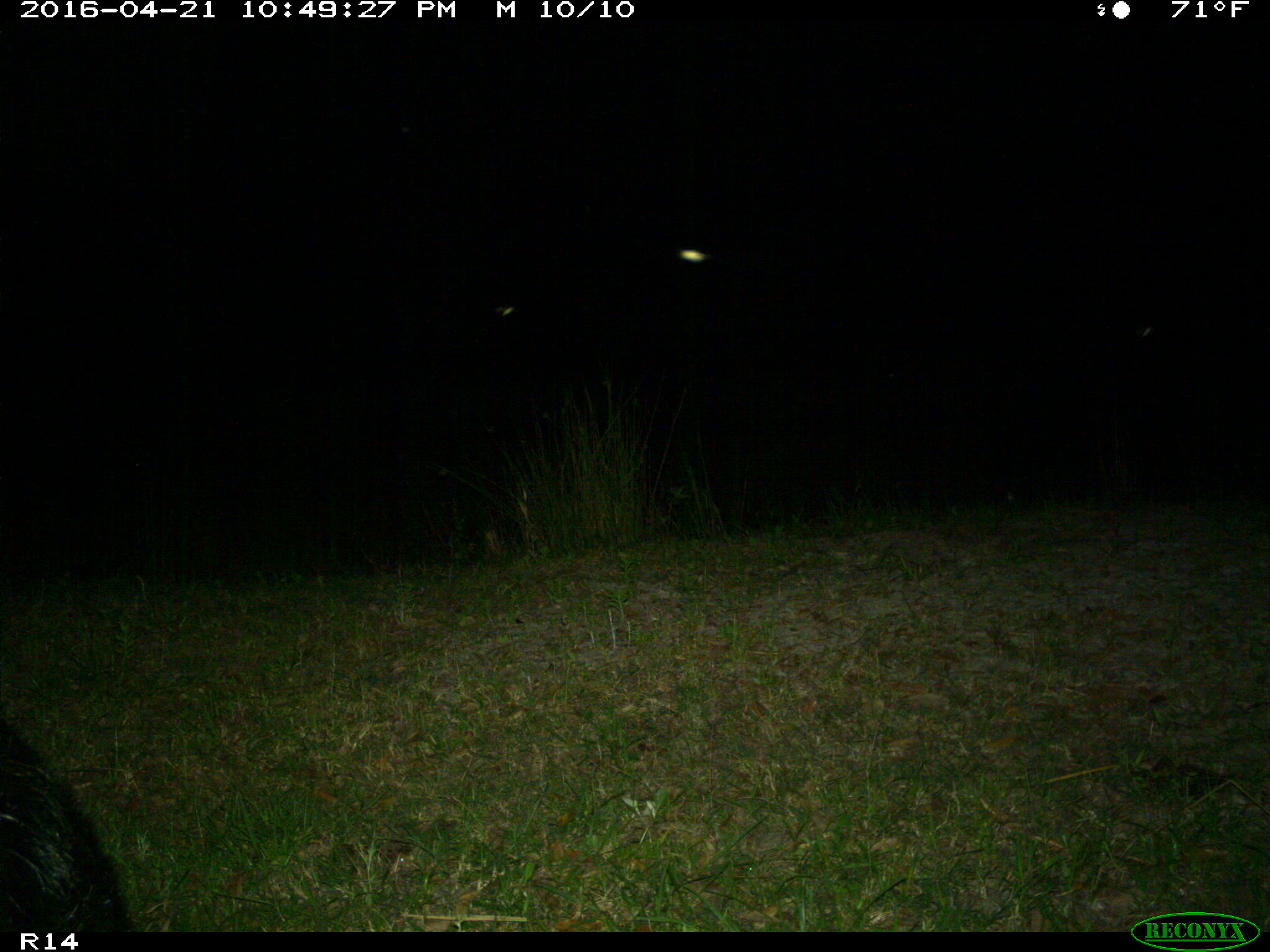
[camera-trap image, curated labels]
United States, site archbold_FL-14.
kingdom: Animalia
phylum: Chordata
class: Mammalia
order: Artiodactyla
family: Suidae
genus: Sus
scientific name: Sus scrofa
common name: wild boar